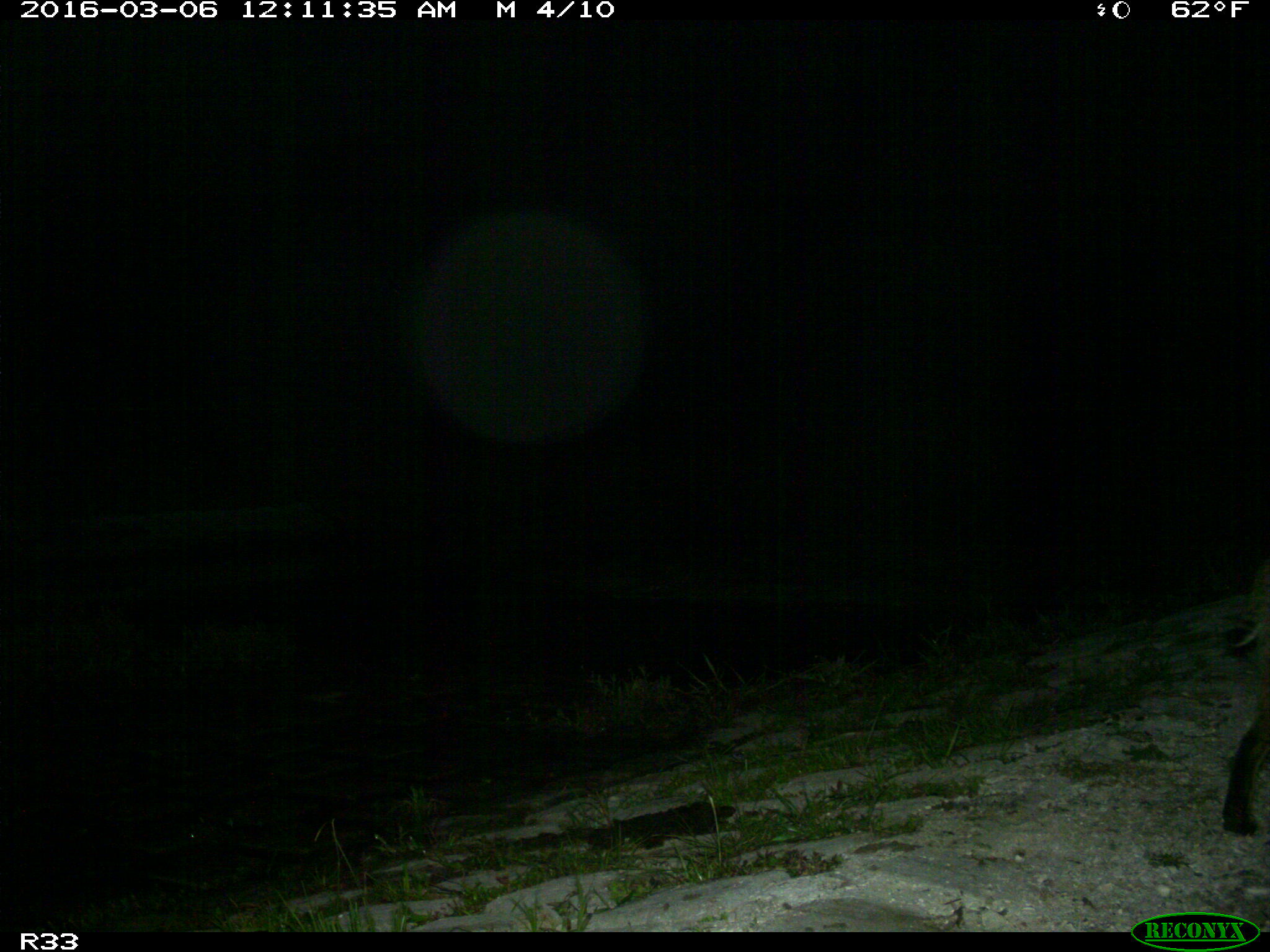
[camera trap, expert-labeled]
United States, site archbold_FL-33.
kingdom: Animalia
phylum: Chordata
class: Mammalia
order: Carnivora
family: Felidae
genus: Lynx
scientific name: Lynx rufus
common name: bobcat